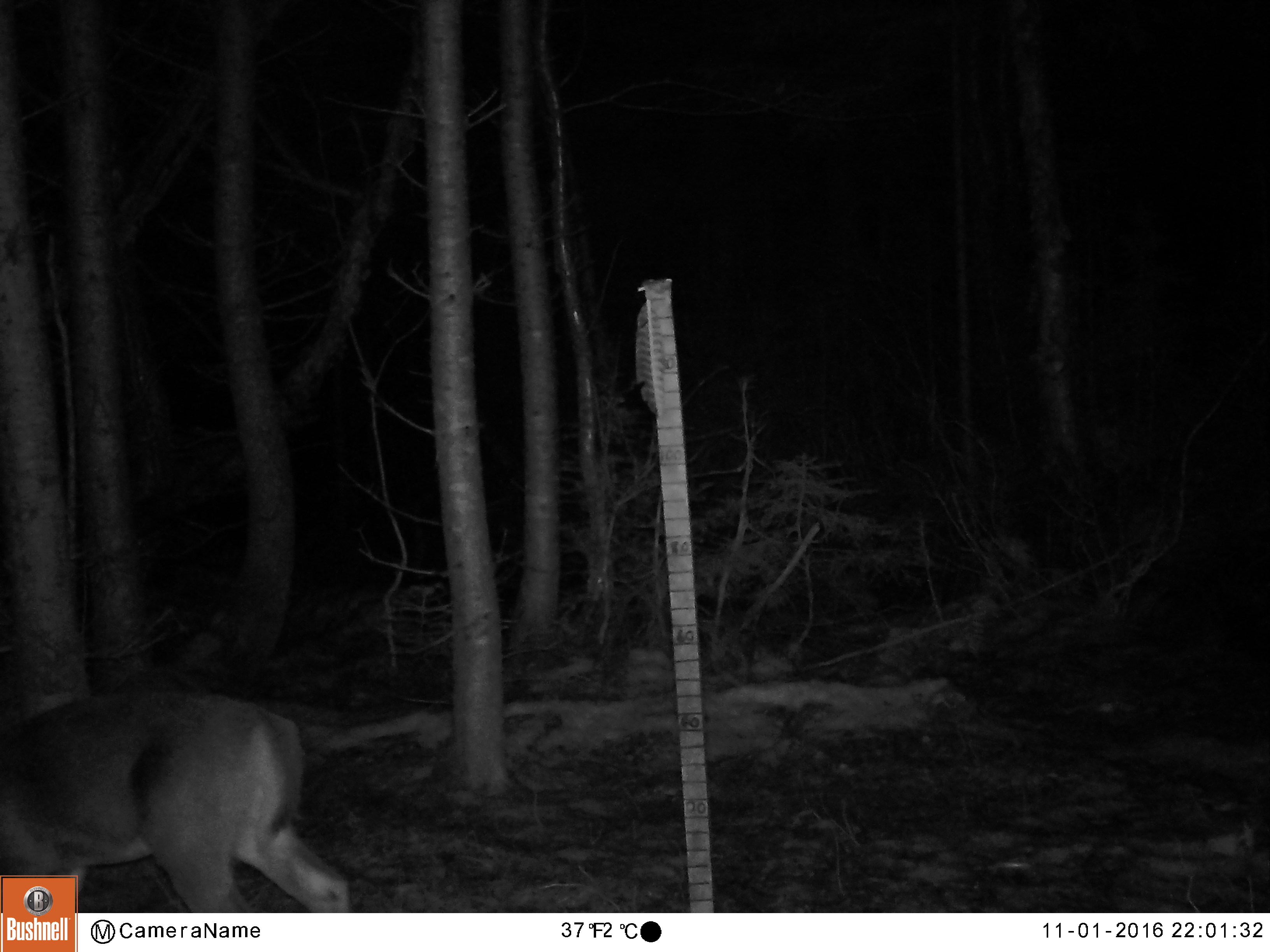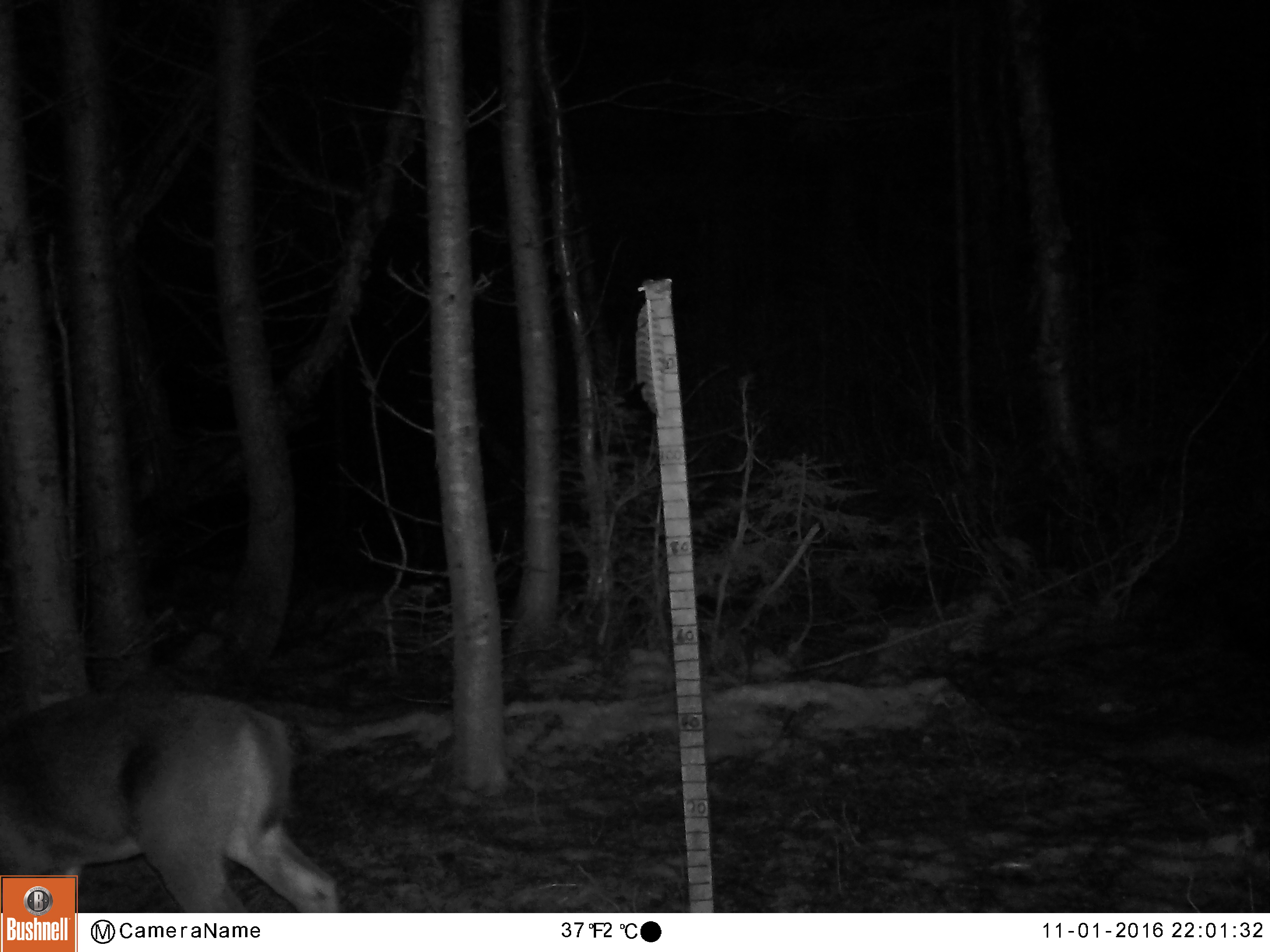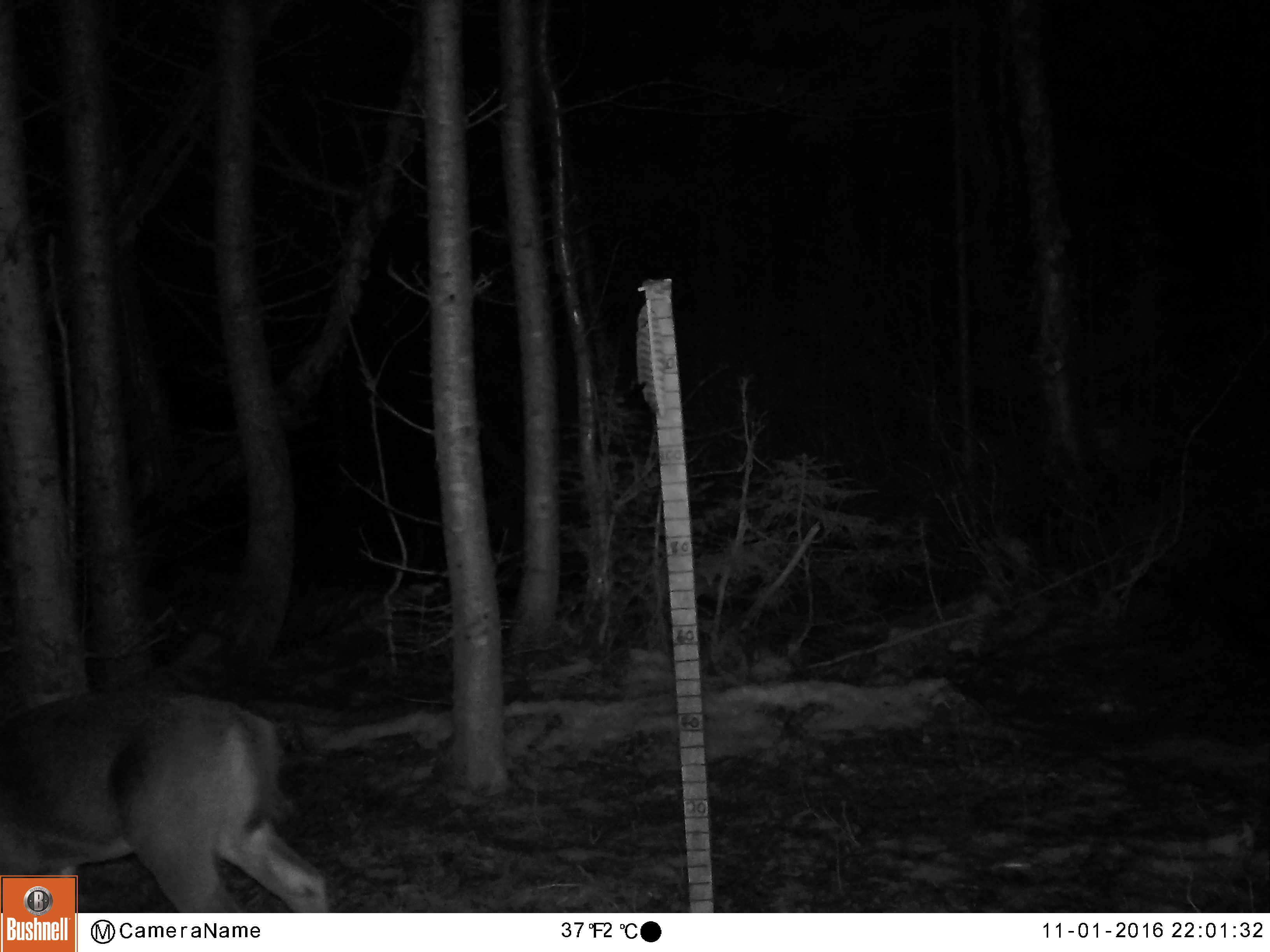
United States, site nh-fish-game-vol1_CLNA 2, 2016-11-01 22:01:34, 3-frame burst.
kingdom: Animalia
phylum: Chordata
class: Mammalia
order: Artiodactyla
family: Cervidae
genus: Odocoileus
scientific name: Odocoileus virginianus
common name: white-tailed deer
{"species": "white-tailed deer (Odocoileus virginianus)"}